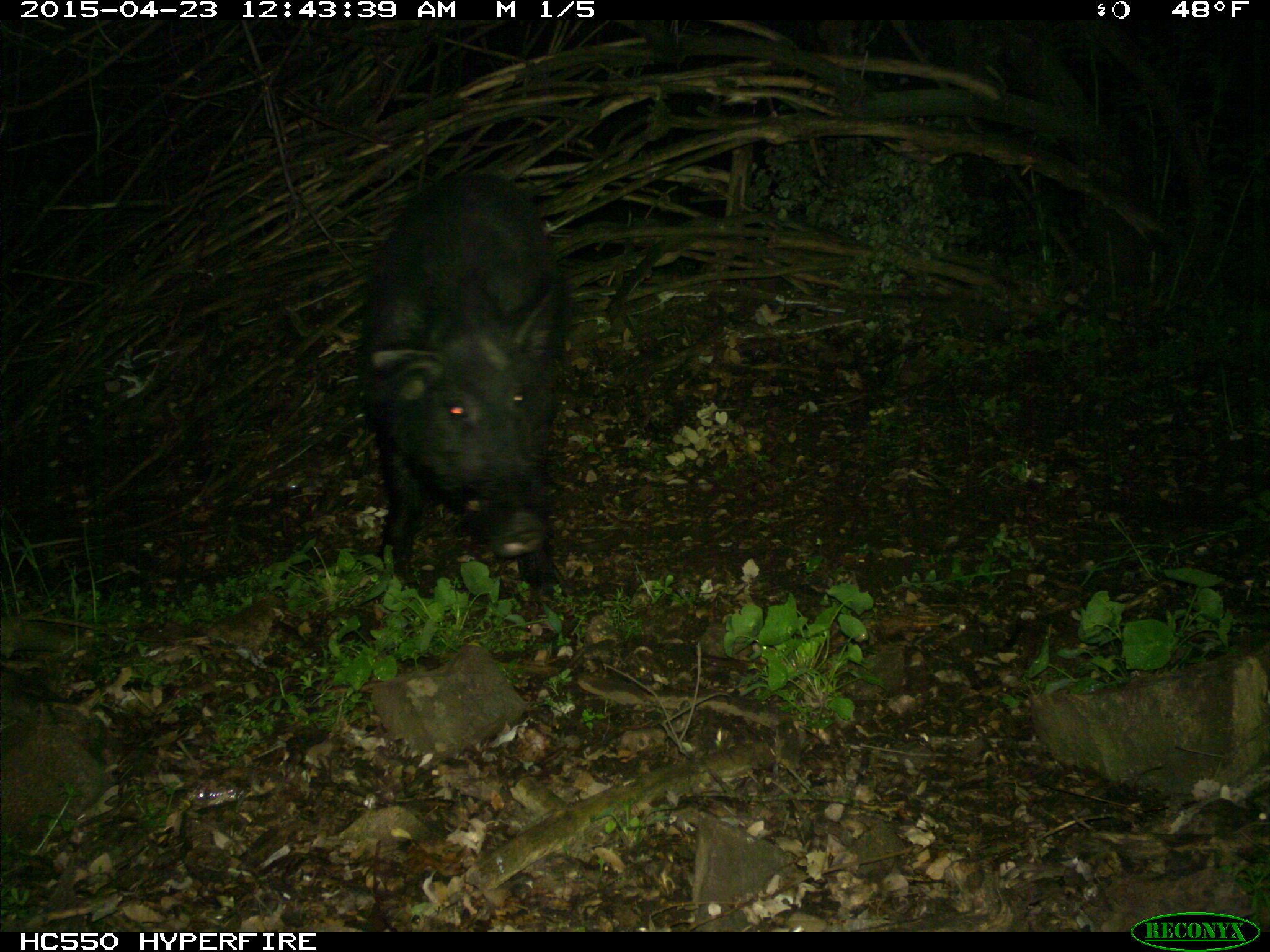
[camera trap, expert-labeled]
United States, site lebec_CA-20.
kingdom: Animalia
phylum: Chordata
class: Mammalia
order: Artiodactyla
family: Suidae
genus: Sus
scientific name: Sus scrofa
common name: wild boar